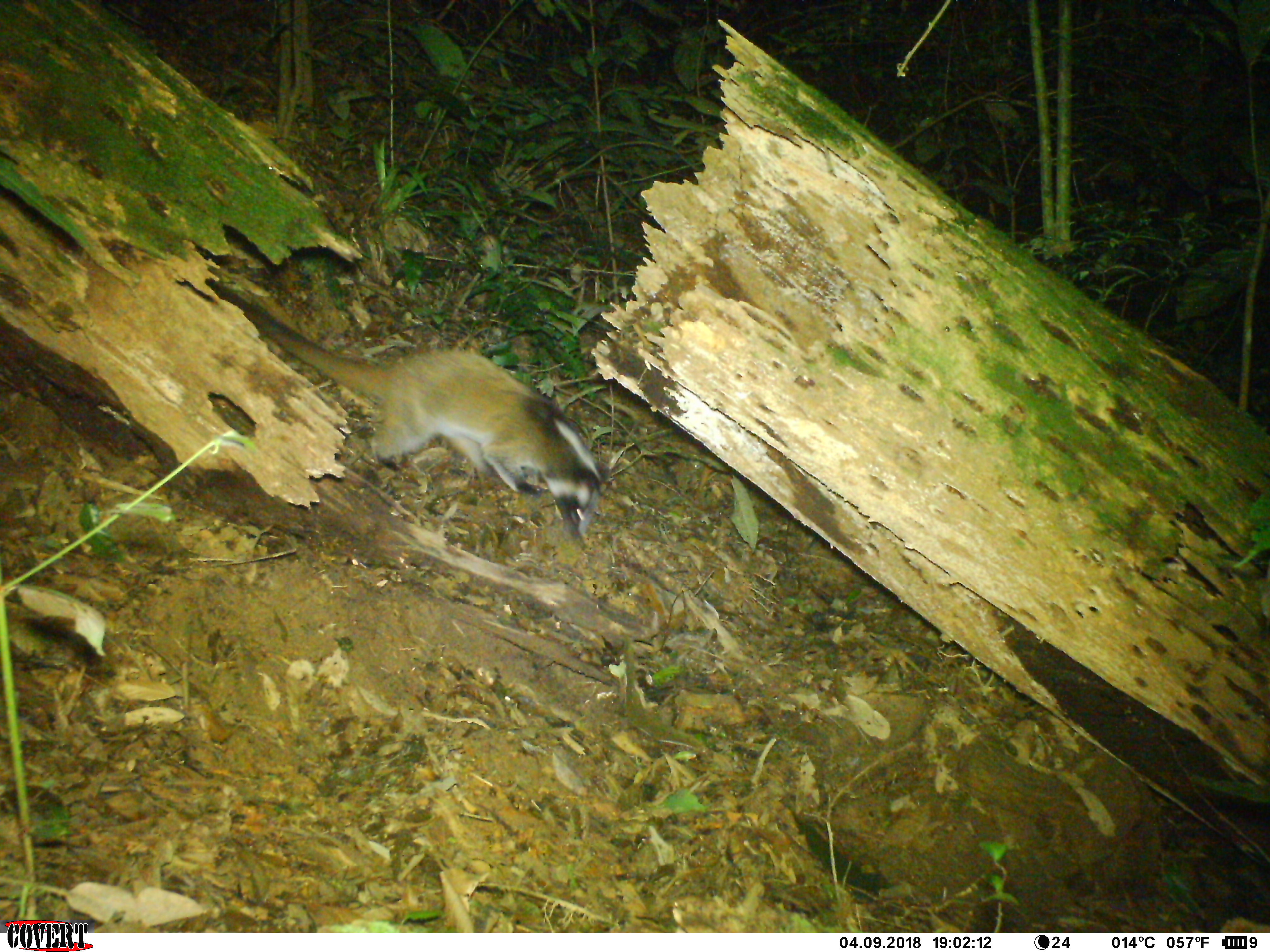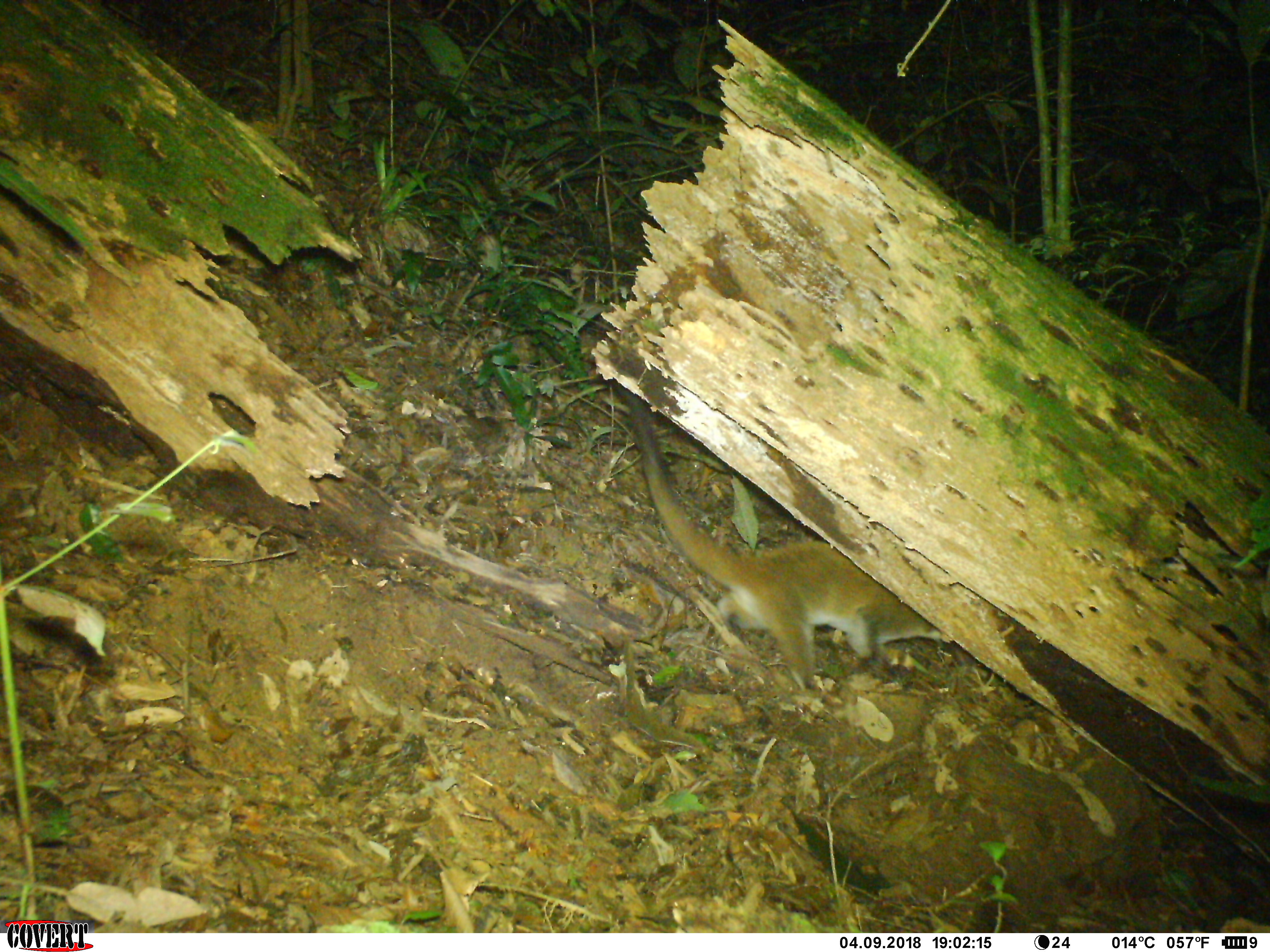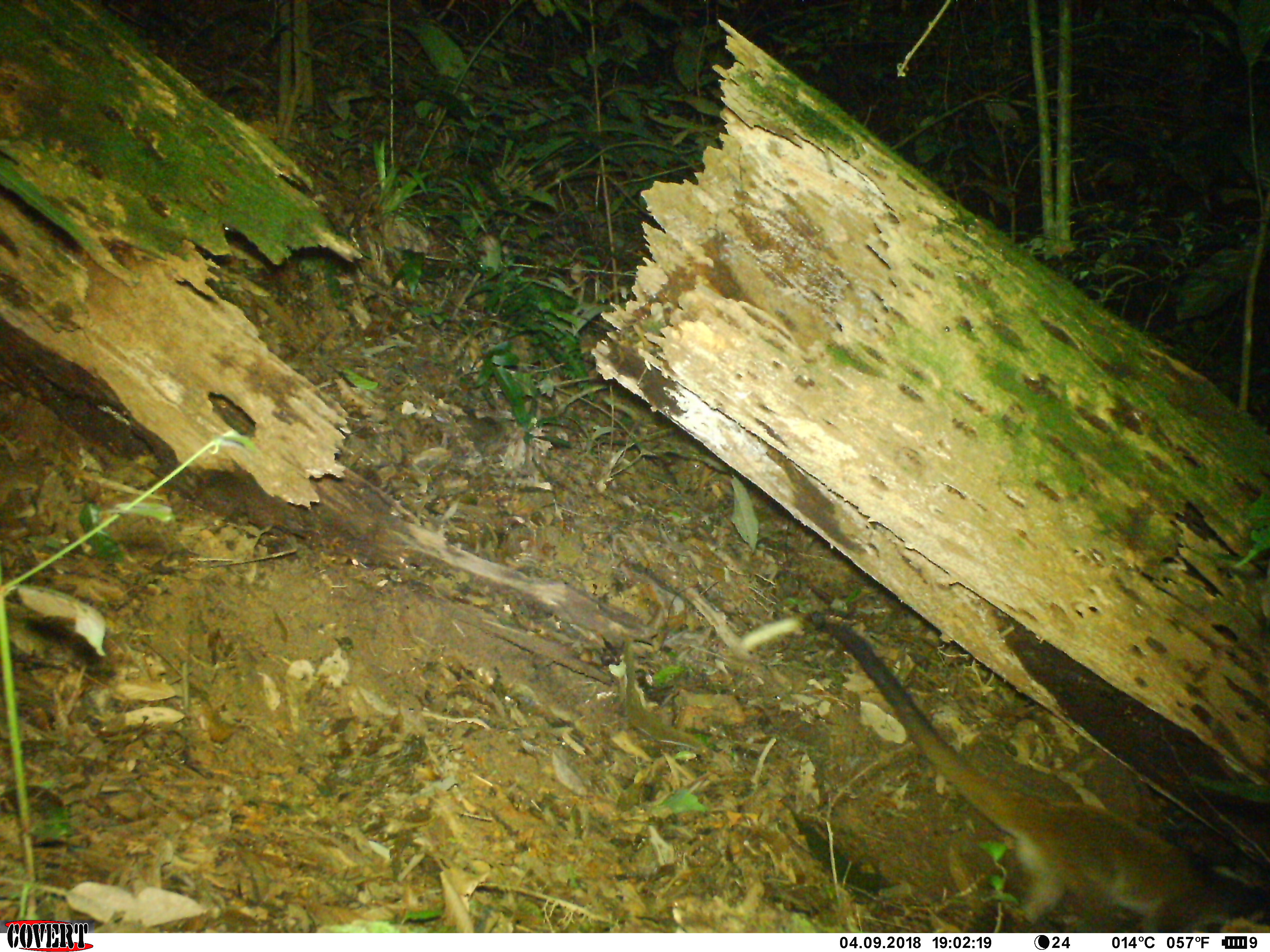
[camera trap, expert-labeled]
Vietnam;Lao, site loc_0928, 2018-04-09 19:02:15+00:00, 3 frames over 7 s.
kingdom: Animalia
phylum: Chordata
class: Mammalia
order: Carnivora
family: Viverridae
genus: Paguma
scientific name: Paguma larvata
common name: masked palm civet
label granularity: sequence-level